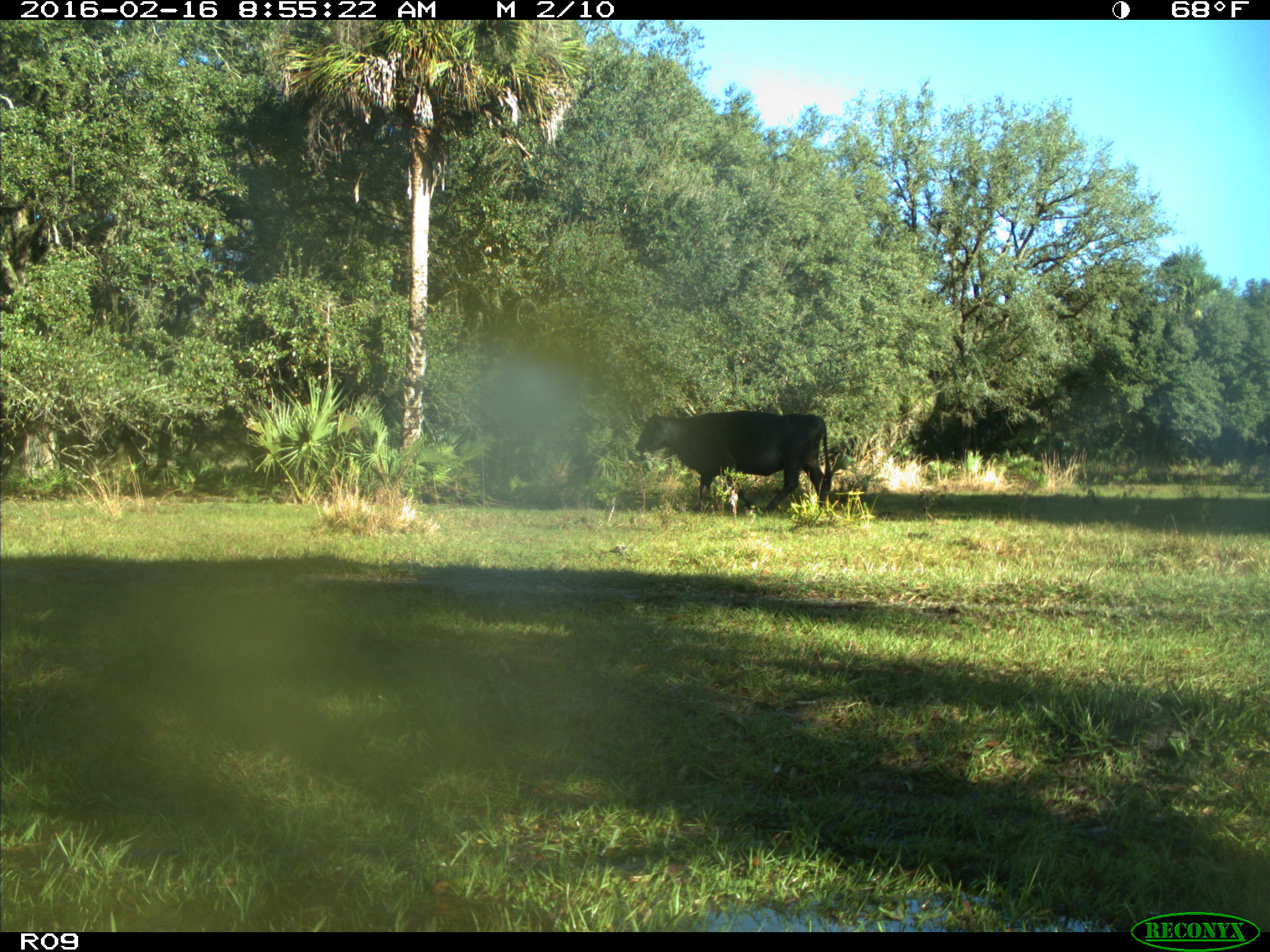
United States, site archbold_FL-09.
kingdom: Animalia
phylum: Chordata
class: Mammalia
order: Artiodactyla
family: Bovidae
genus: Bos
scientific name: Bos taurus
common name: domestic cow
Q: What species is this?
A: Bos taurus (domestic cow).